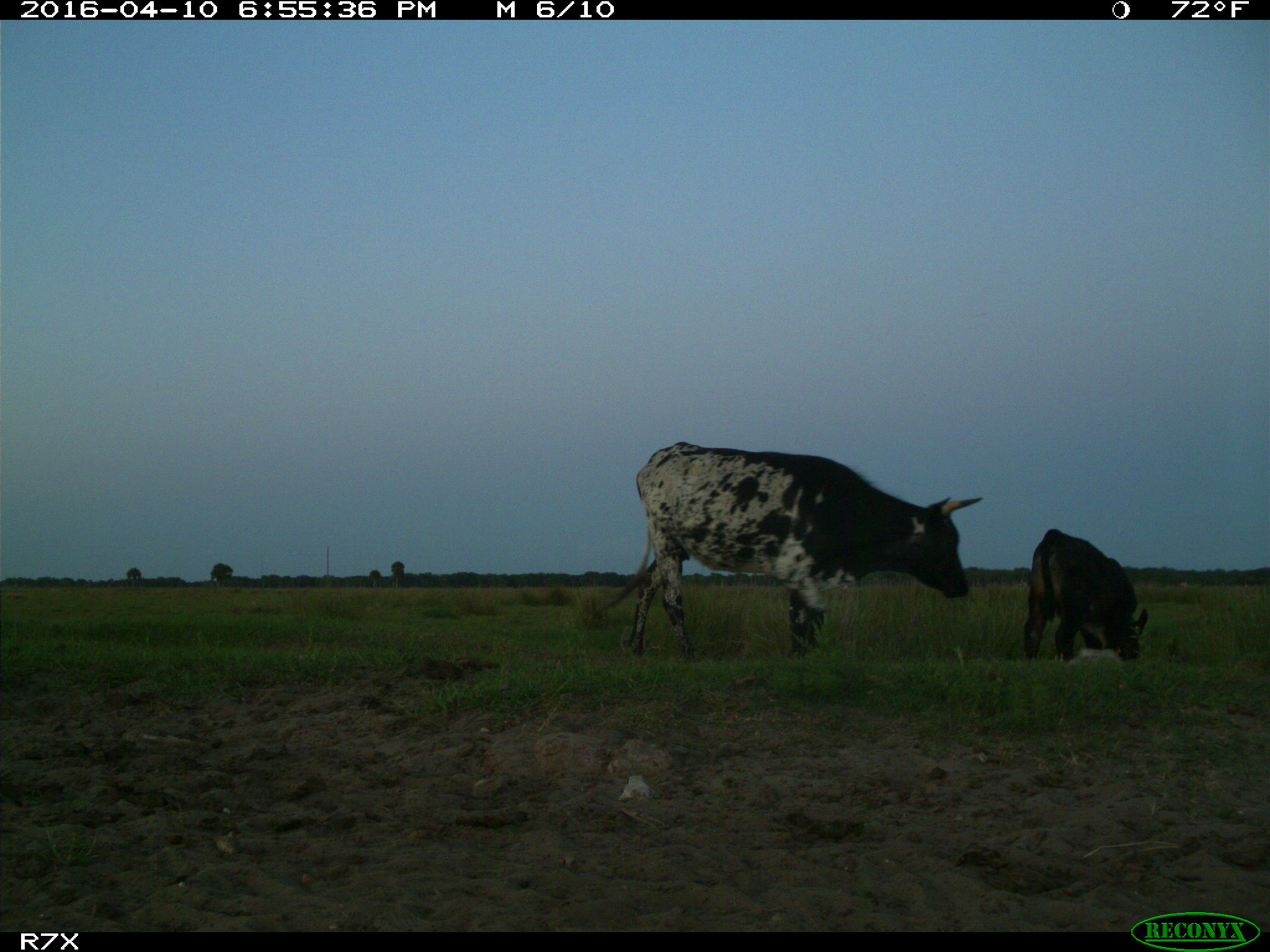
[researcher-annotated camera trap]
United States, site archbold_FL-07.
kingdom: Animalia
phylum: Chordata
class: Mammalia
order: Artiodactyla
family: Bovidae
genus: Bos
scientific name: Bos taurus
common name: domestic cow